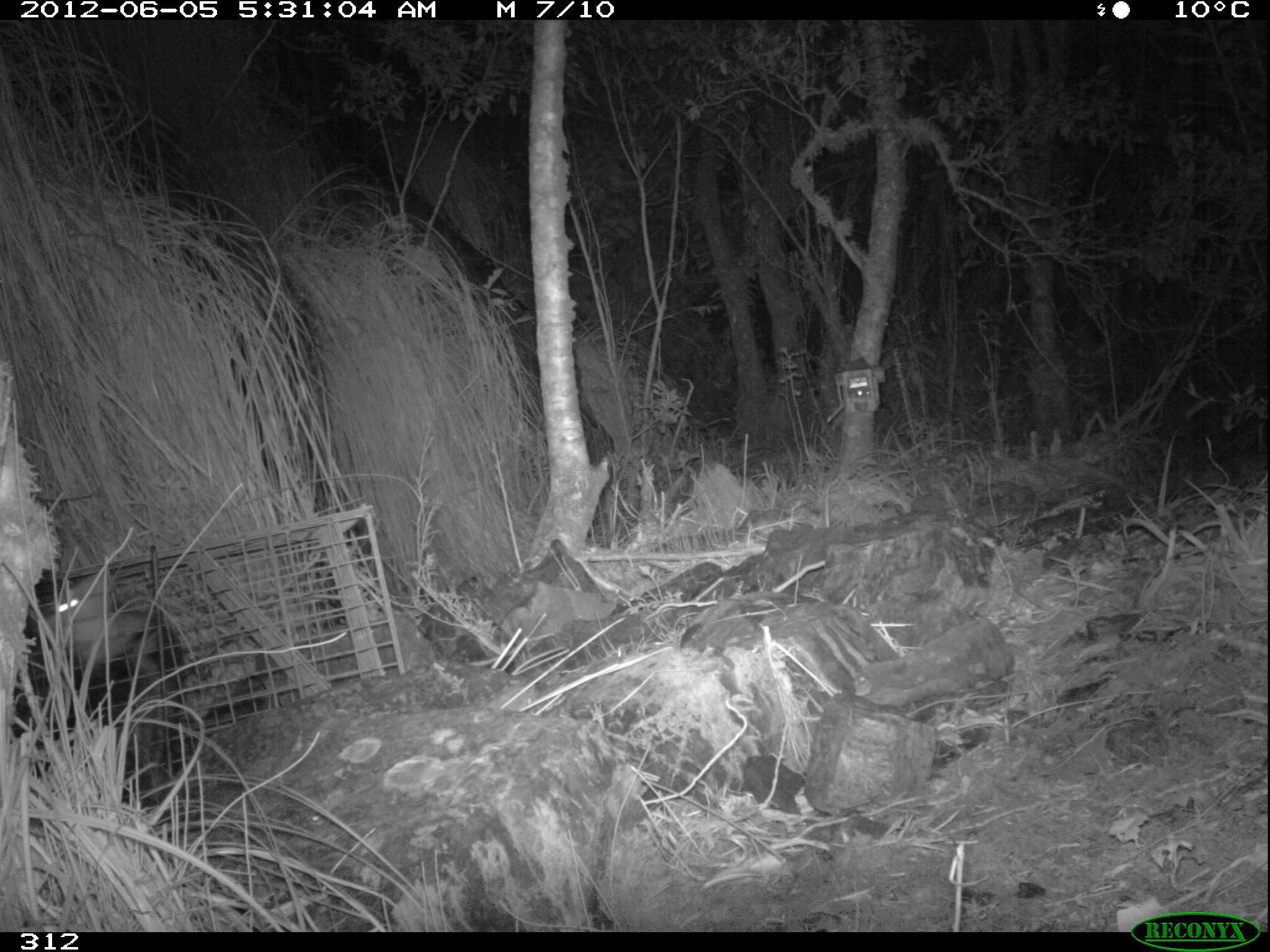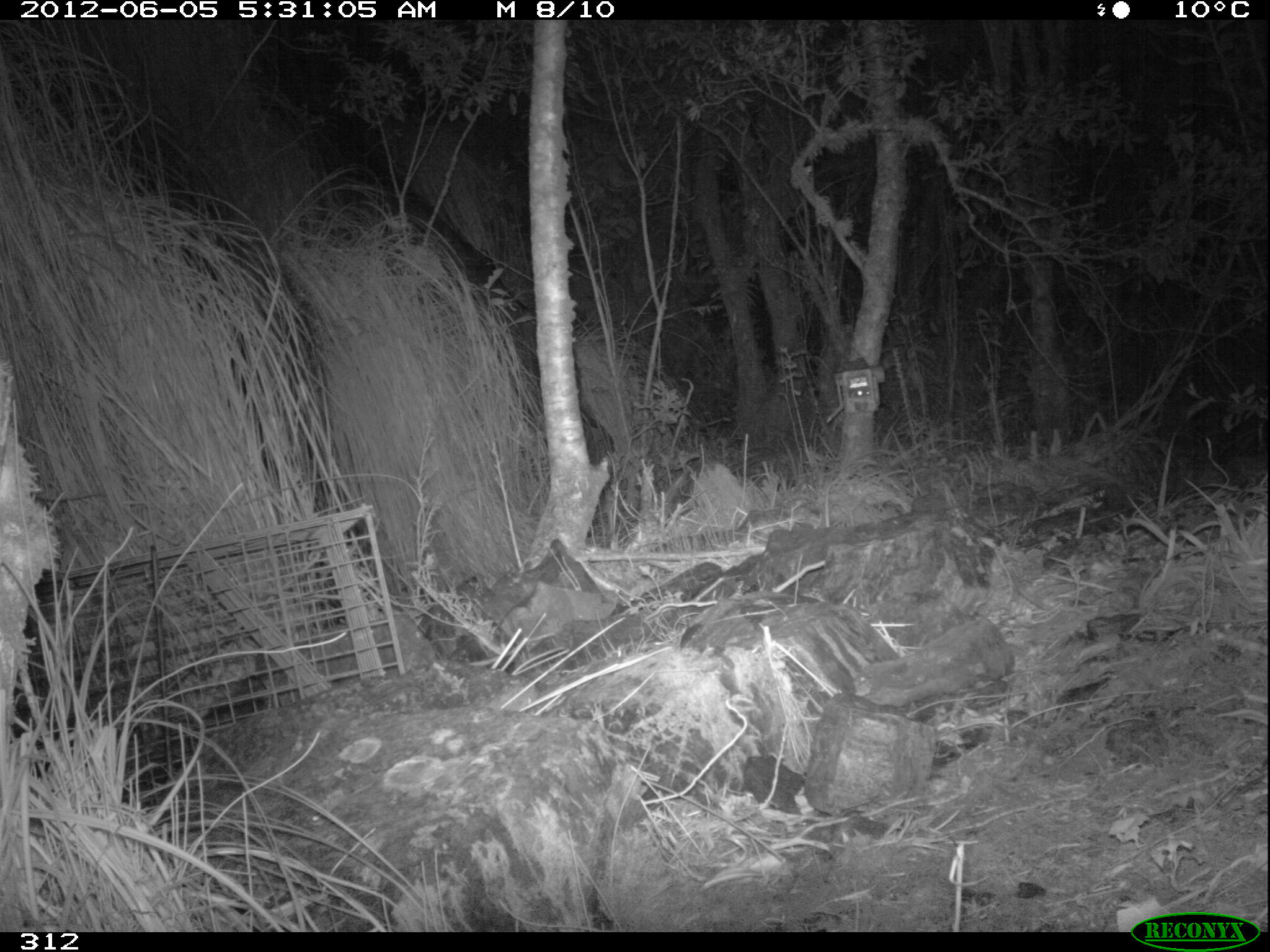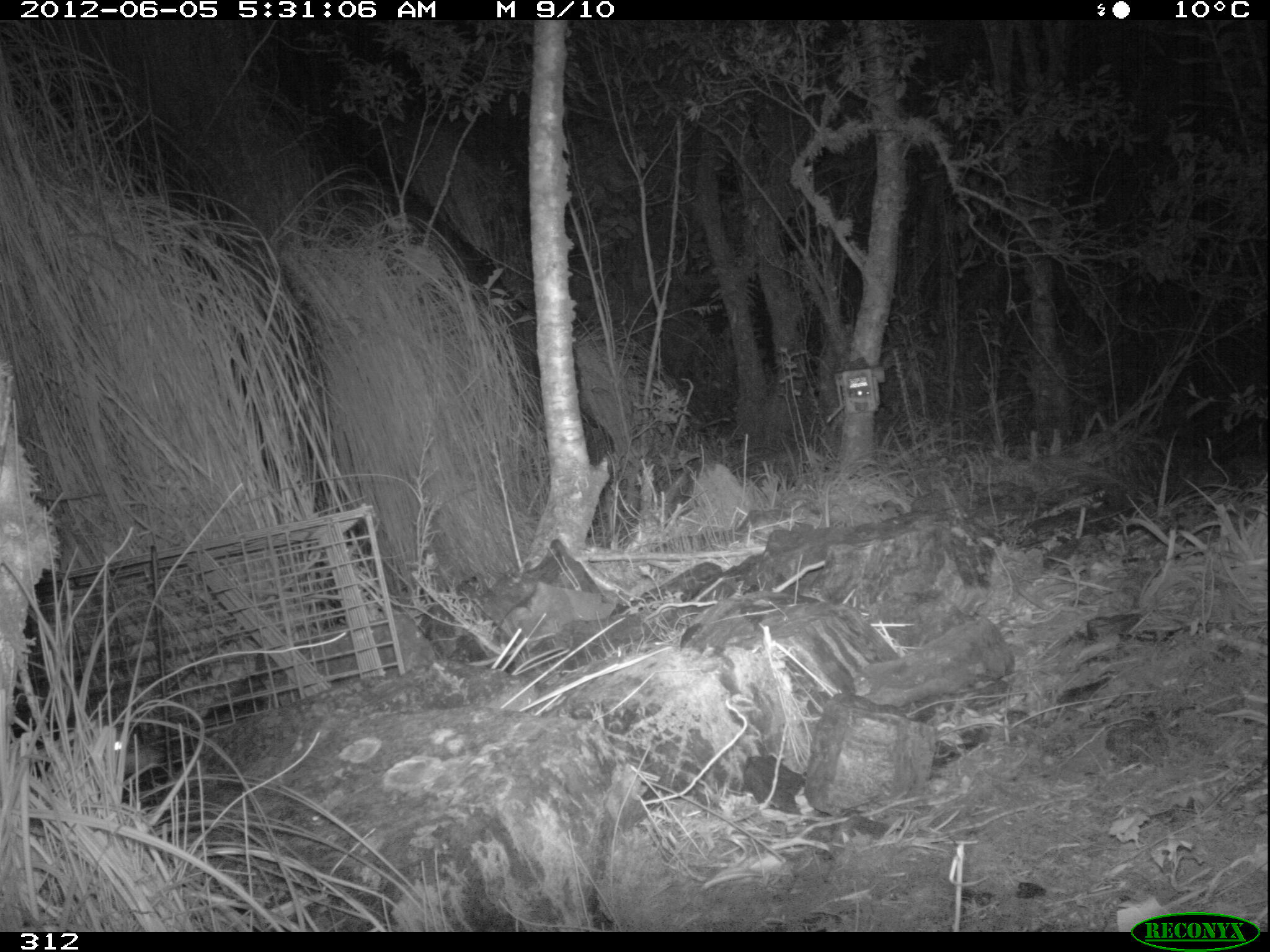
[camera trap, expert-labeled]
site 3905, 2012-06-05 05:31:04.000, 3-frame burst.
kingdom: Animalia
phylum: Chordata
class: Mammalia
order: Didelphimorphia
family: Didelphidae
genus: Didelphis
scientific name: Didelphis pernigra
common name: andean white-eared opossum